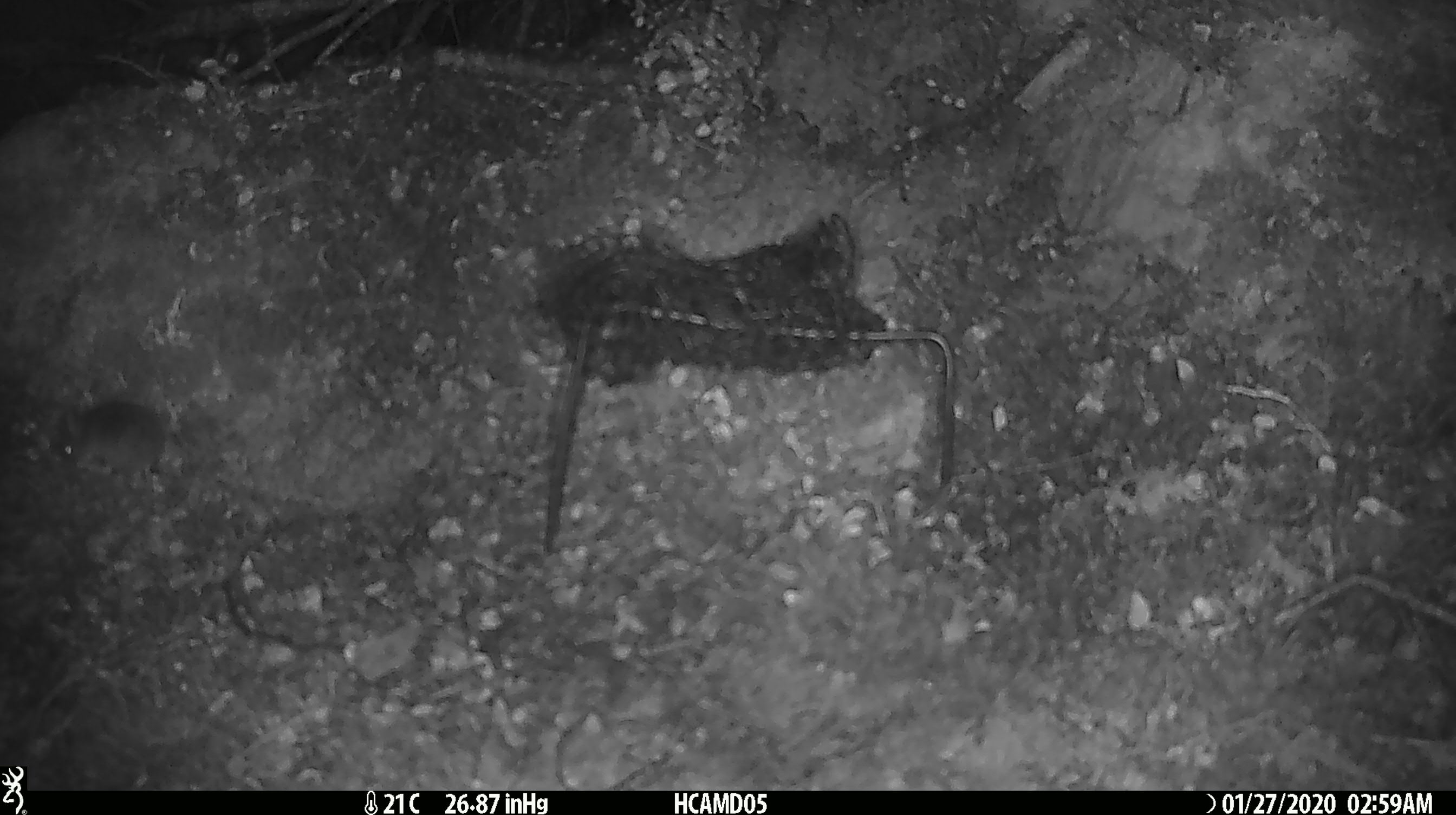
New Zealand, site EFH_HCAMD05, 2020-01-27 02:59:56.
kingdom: Animalia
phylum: Chordata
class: Mammalia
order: Rodentia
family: Muridae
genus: Mus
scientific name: Mus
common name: mouse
Mouse (Mus).